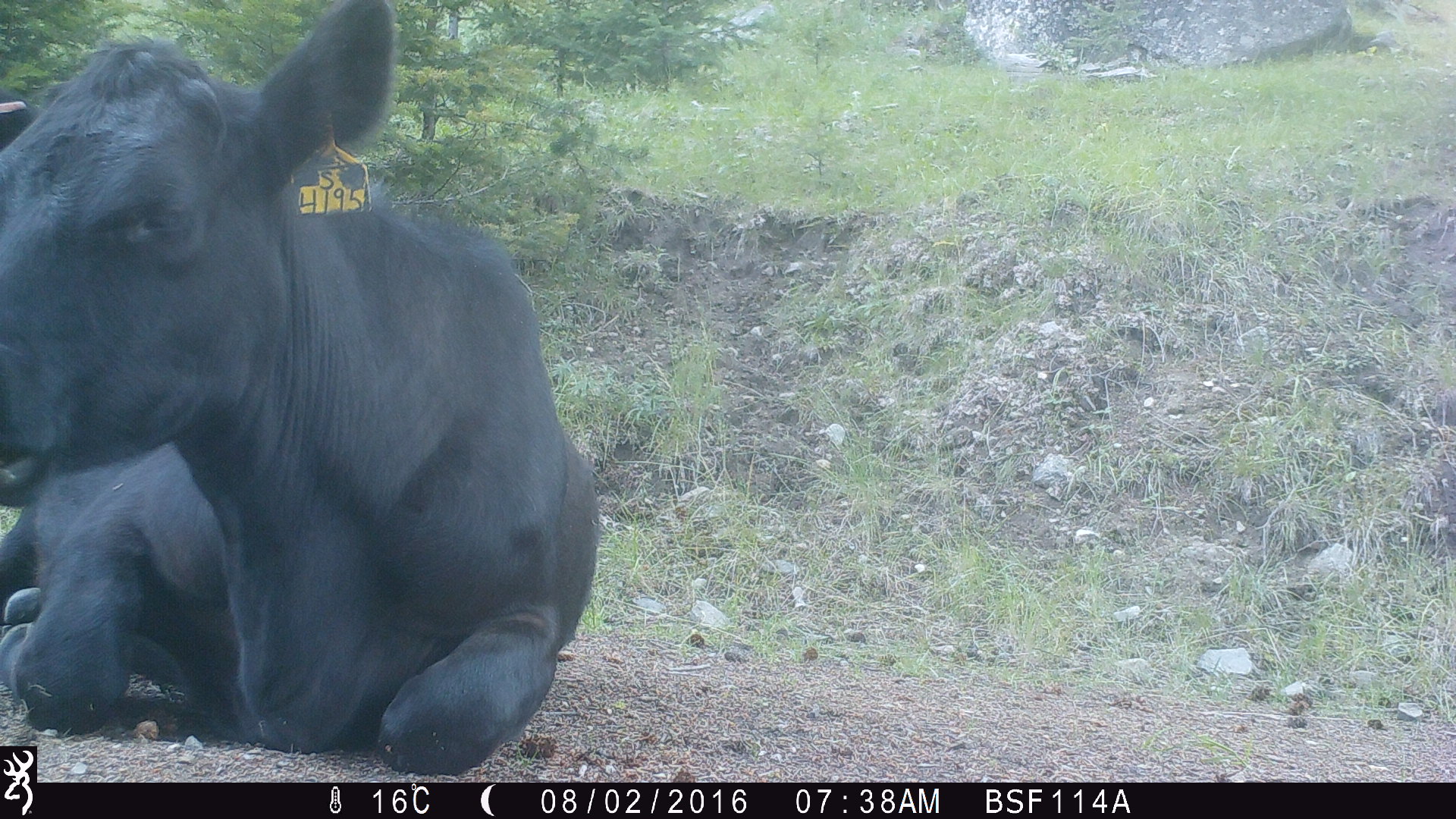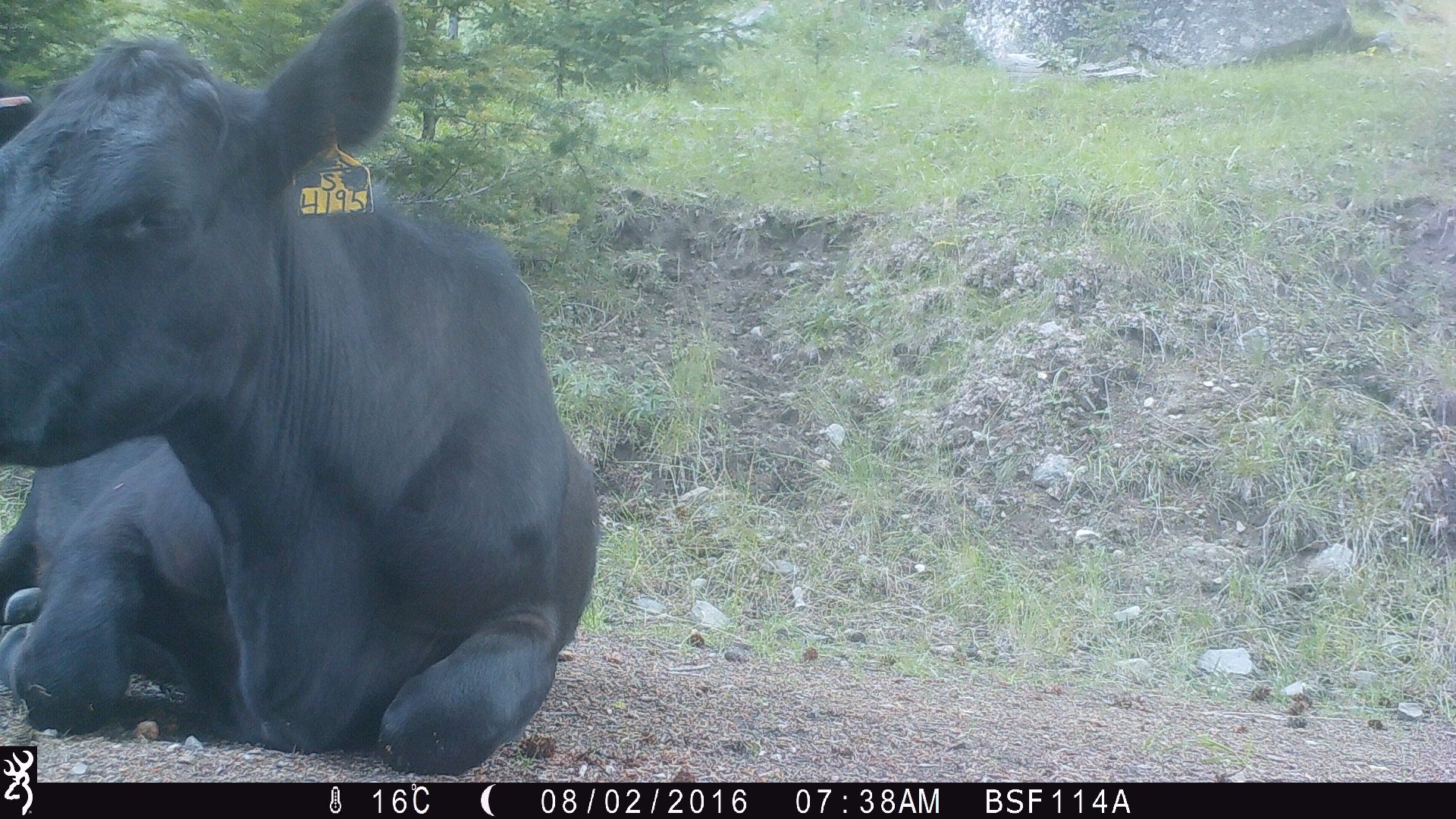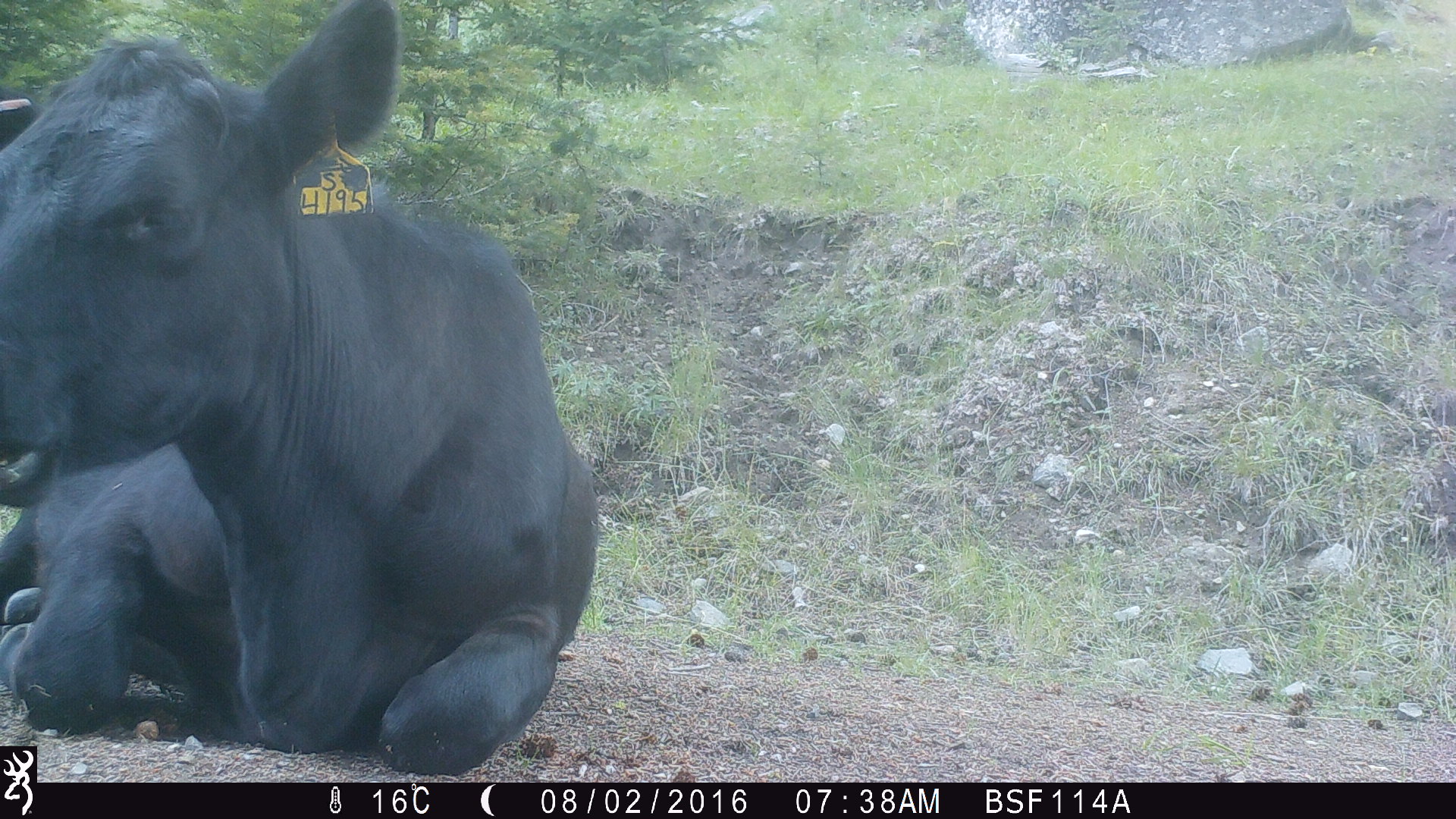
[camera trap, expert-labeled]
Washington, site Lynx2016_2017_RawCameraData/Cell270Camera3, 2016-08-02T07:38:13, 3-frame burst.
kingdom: Animalia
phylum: Chordata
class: Mammalia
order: Artiodactyla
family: Bovidae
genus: Bos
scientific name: Bos taurus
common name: domestic cattle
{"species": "domestic cattle (Bos taurus)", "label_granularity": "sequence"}